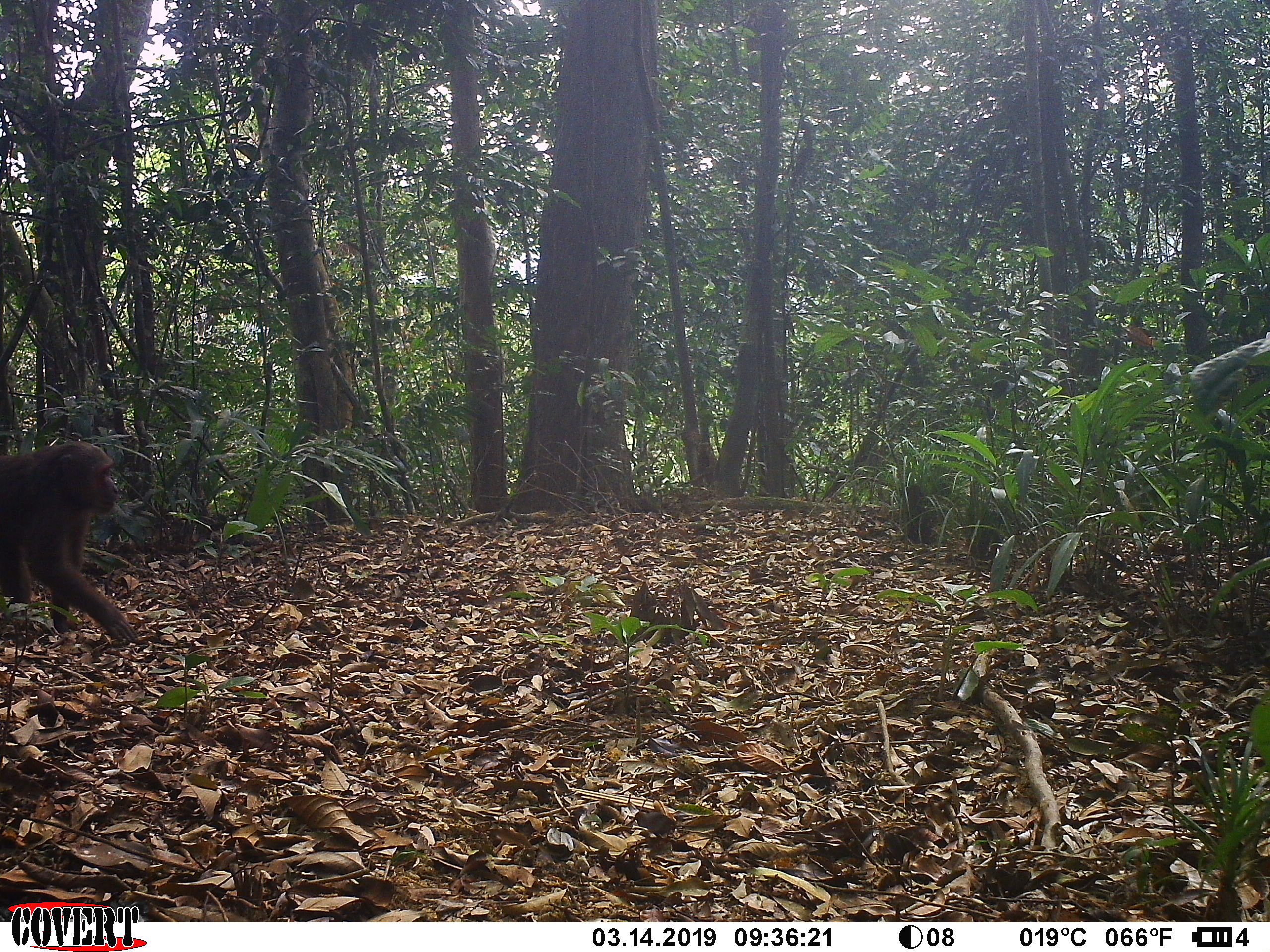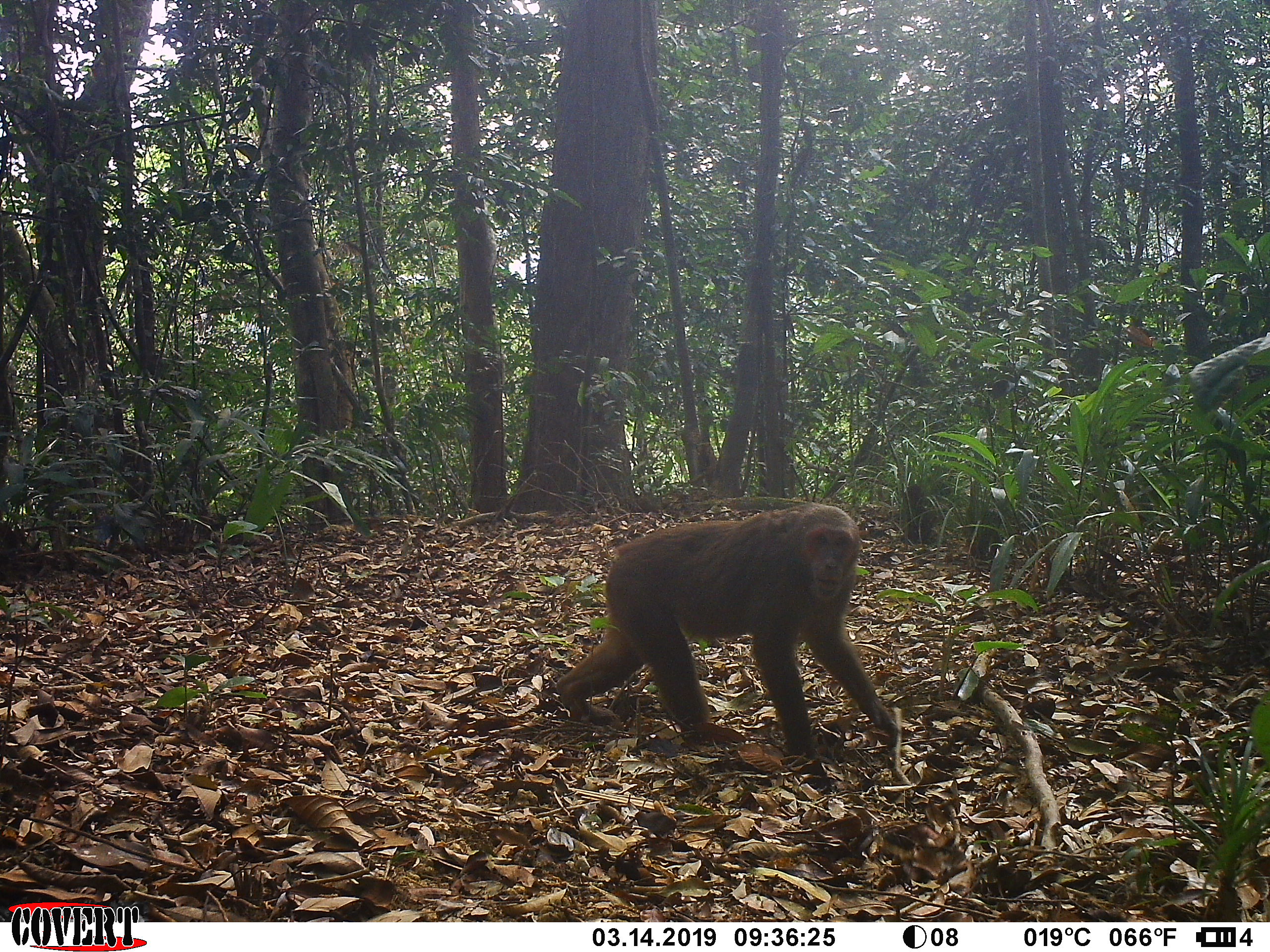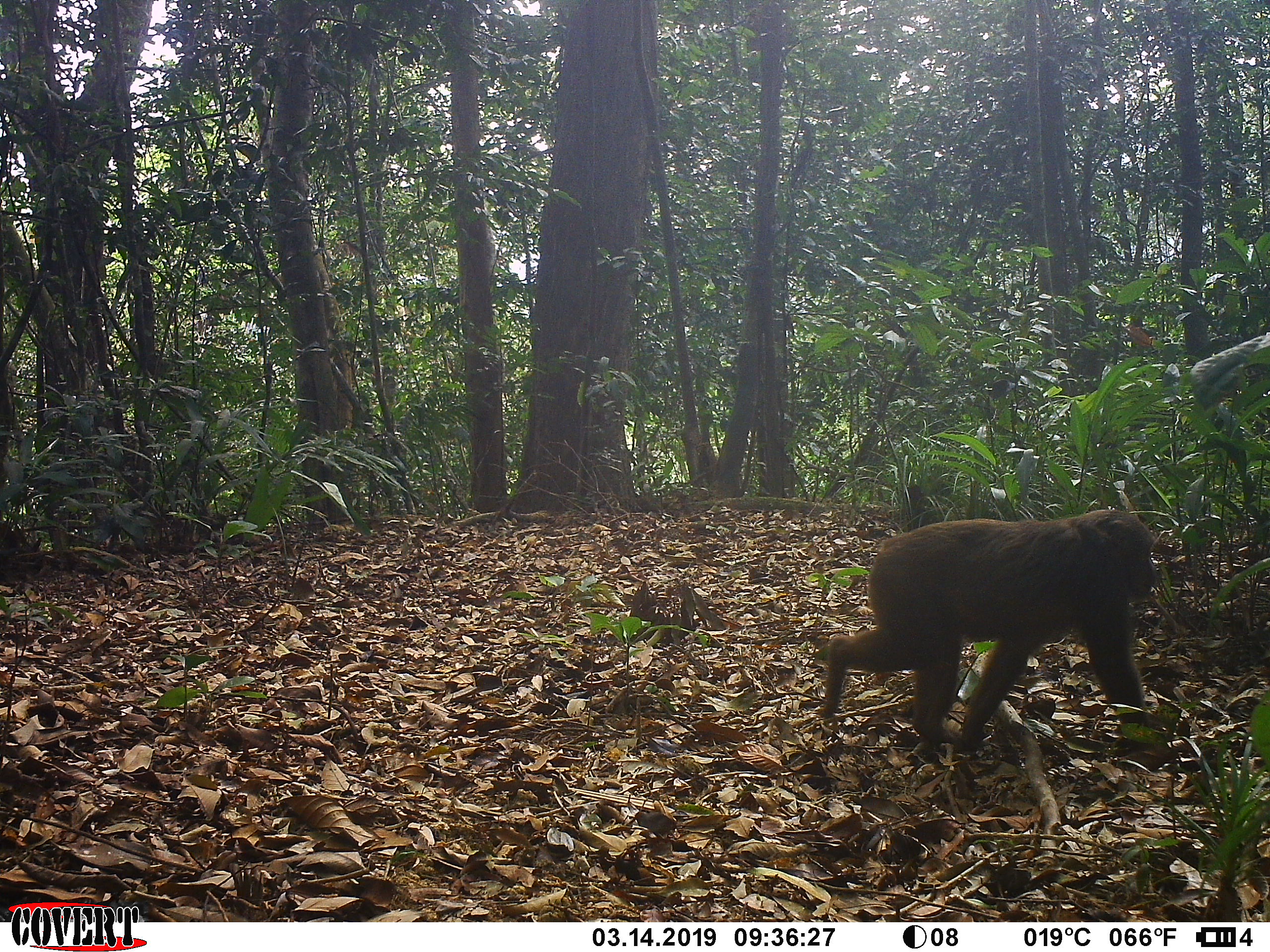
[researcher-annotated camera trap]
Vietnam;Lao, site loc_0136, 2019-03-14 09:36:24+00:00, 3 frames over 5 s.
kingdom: Animalia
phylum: Chordata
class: Mammalia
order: Primates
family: Cercopithecidae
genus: Macaca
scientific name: Macaca arctoides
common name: stump-tailed macaque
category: stump tailed macaque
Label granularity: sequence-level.